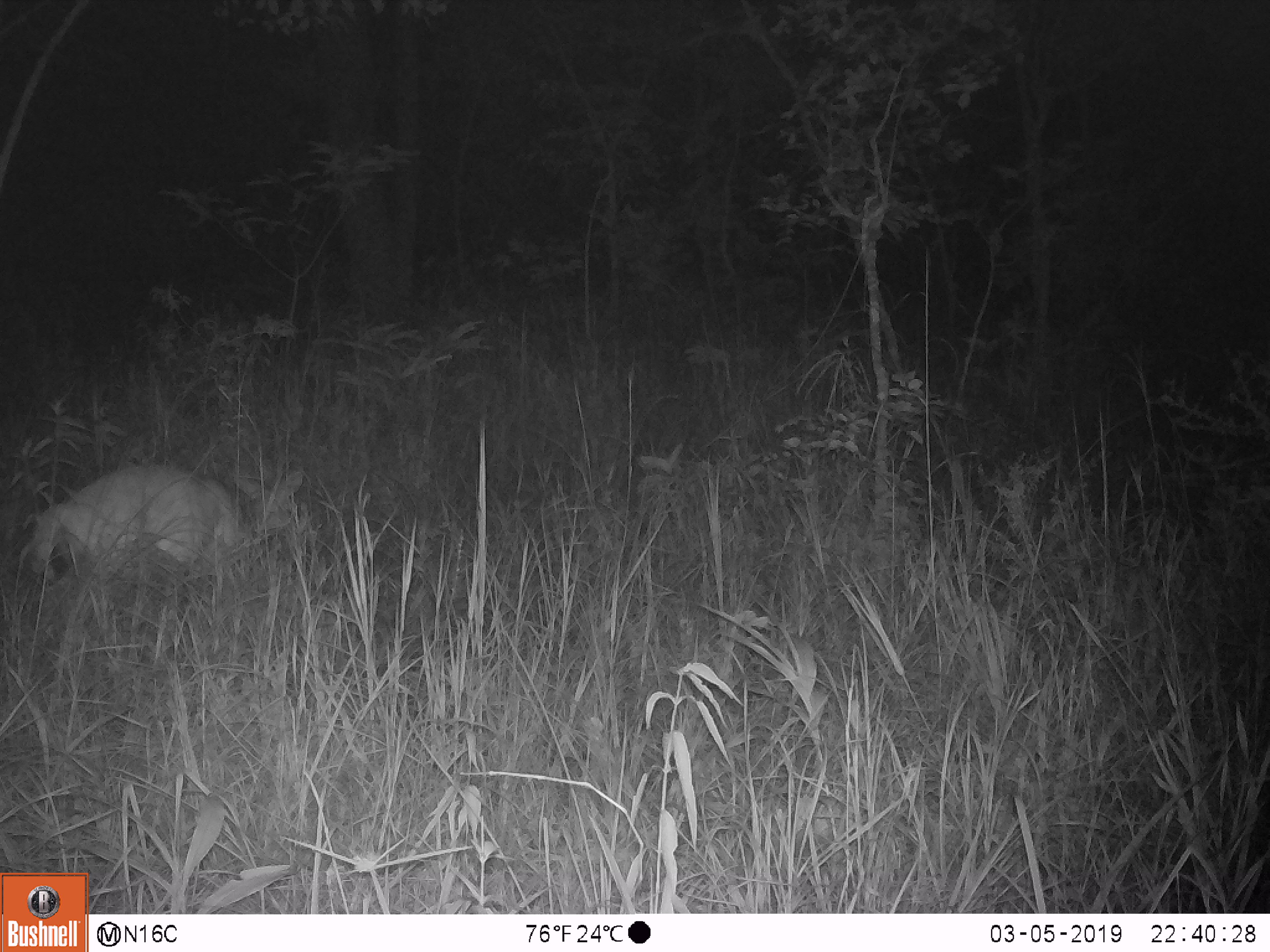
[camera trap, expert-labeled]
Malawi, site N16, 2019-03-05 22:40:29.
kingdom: Animalia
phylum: Chordata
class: Mammalia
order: Artiodactyla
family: Bovidae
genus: Redunca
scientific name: Redunca arundinum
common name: southern reedbuck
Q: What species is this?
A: Southern reedbuck (Redunca arundinum).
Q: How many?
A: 1.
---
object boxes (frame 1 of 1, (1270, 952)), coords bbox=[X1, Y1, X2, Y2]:
southern reedbuck: bbox=[39, 455, 313, 586]